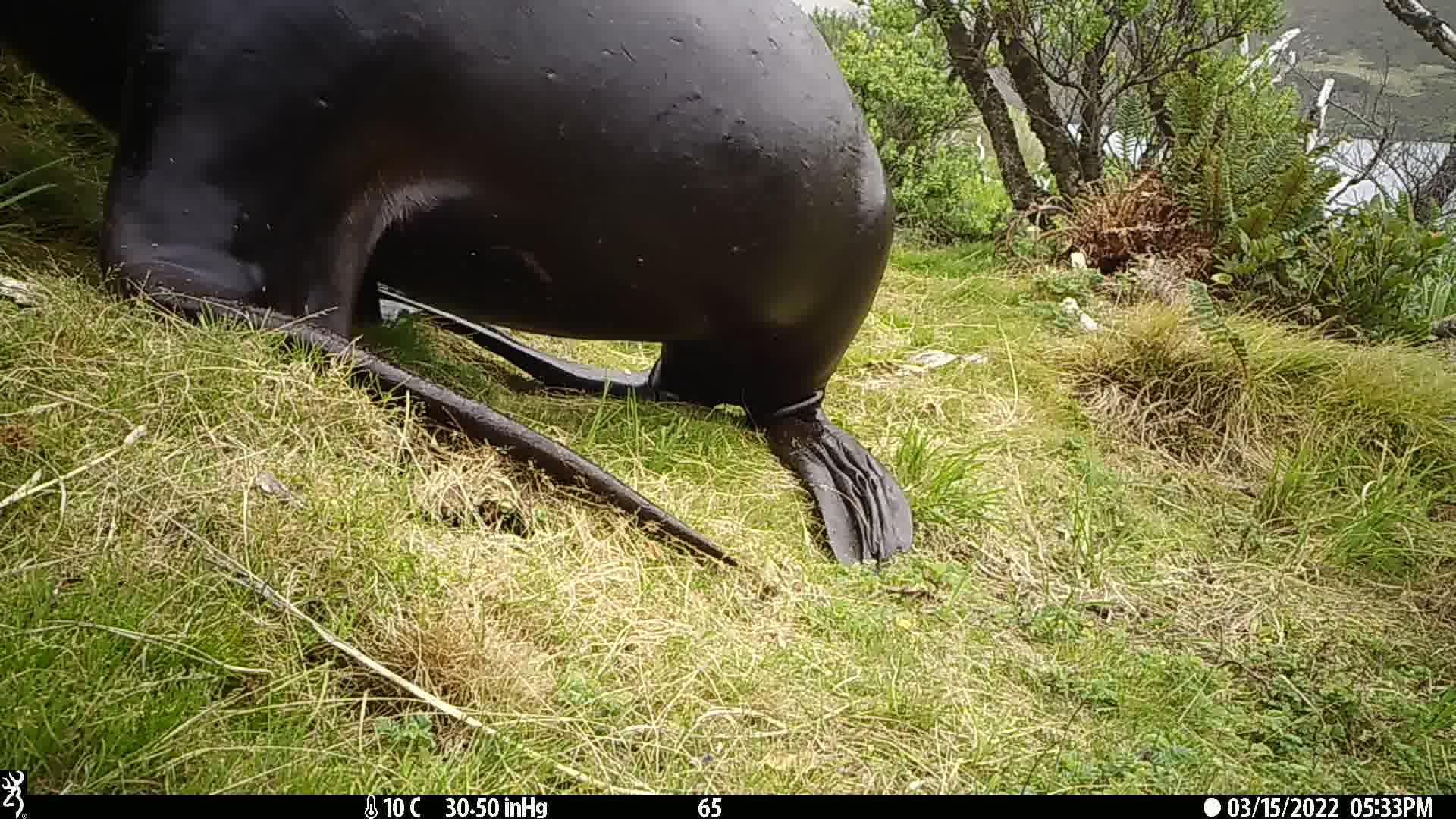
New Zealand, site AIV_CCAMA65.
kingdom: Animalia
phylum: Chordata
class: Mammalia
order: Carnivora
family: Otariidae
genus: Phocarctos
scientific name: Phocarctos hookeri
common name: new zealand sea lion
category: sealion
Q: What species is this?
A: Sealion (new zealand sea lion) (Phocarctos hookeri).